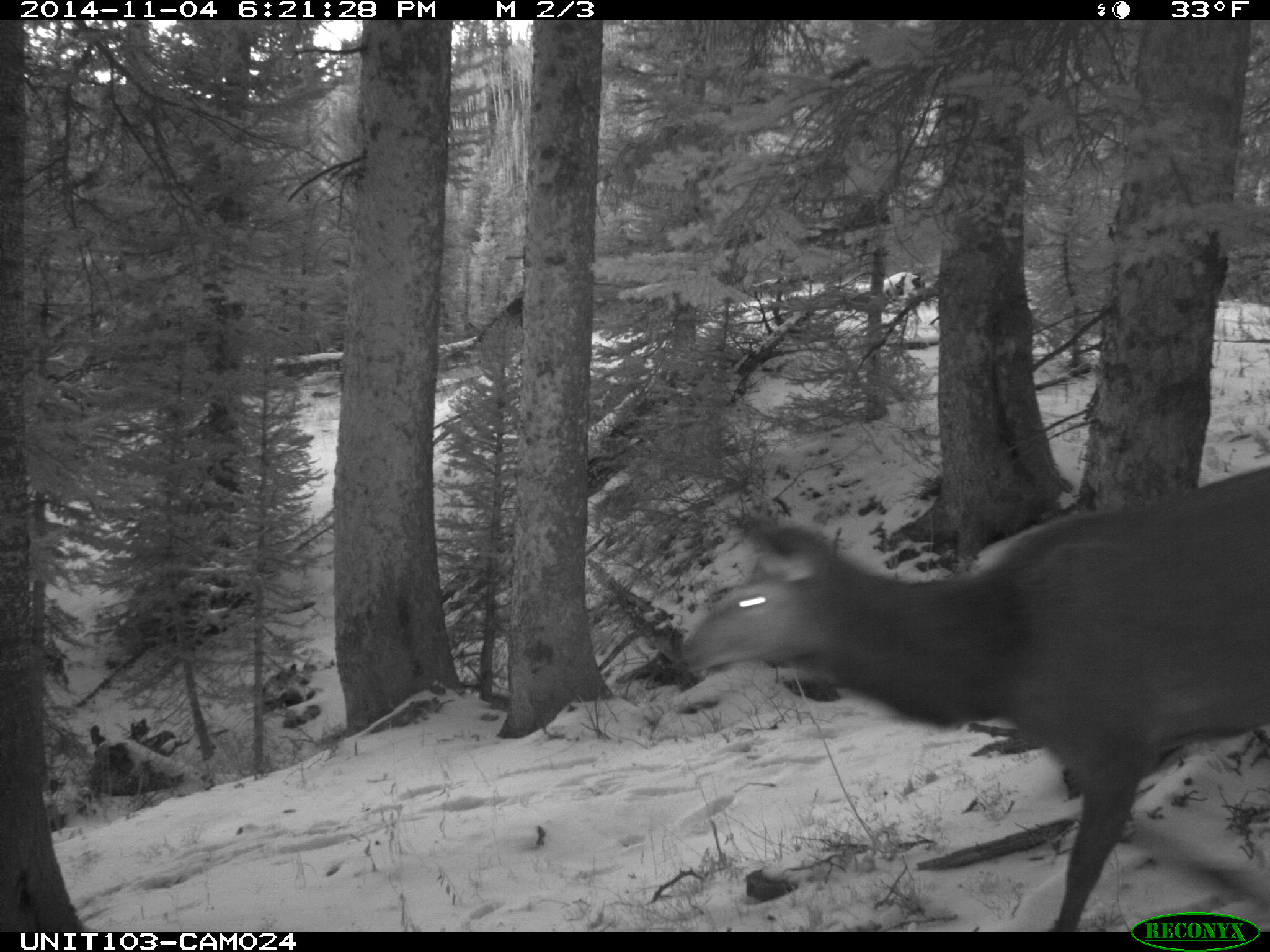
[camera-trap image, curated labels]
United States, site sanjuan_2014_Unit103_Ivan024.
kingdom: Animalia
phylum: Chordata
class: Mammalia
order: Artiodactyla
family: Cervidae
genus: Cervus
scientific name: Cervus elaphus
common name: red deer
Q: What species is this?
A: Cervus elaphus (red deer).